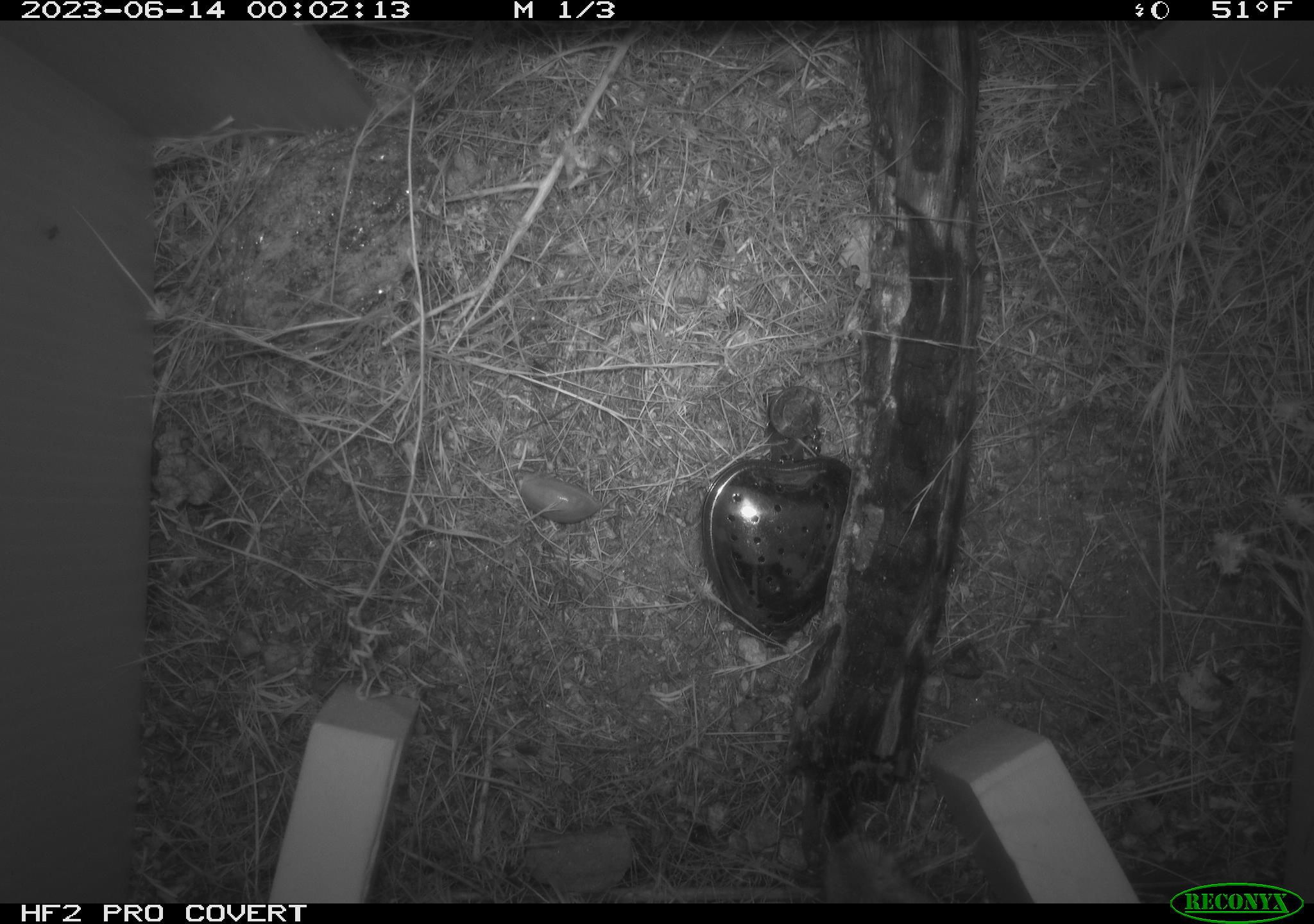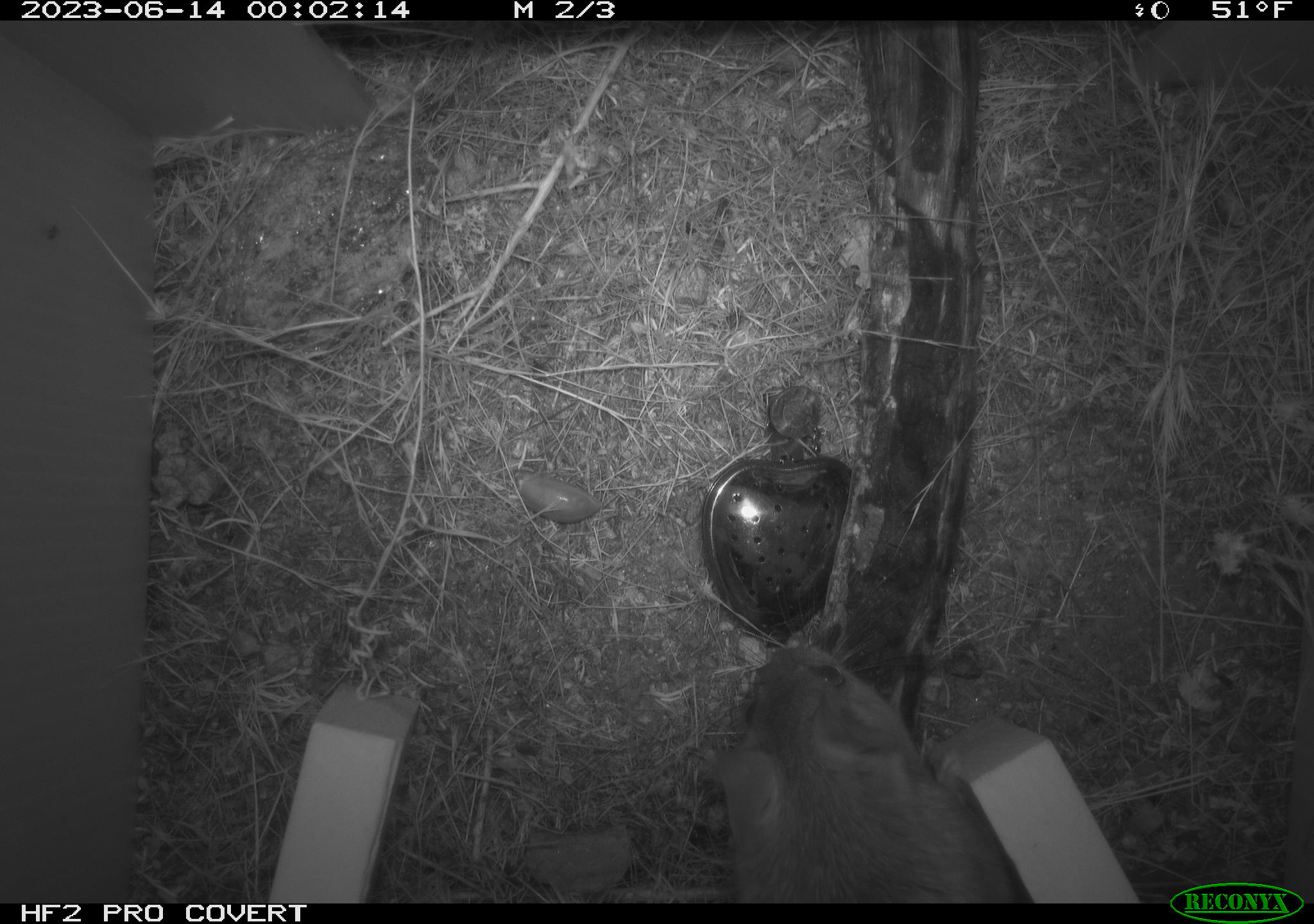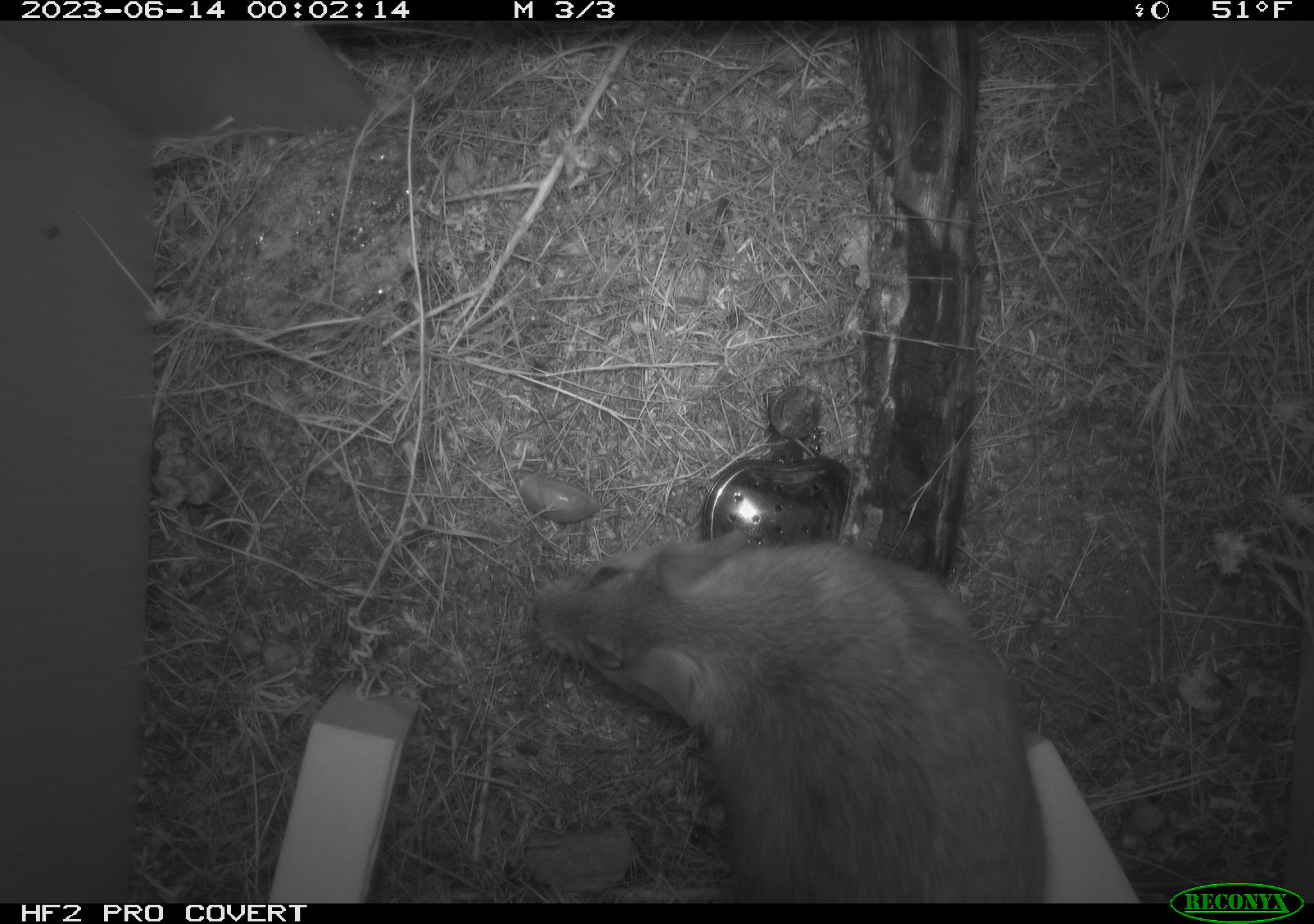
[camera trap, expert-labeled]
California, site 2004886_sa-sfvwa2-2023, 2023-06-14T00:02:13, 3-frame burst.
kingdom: Animalia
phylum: Chordata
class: Mammalia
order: Rodentia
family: Cricetidae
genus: Neotoma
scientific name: Neotoma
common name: pack rat or woodrat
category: neotoma species